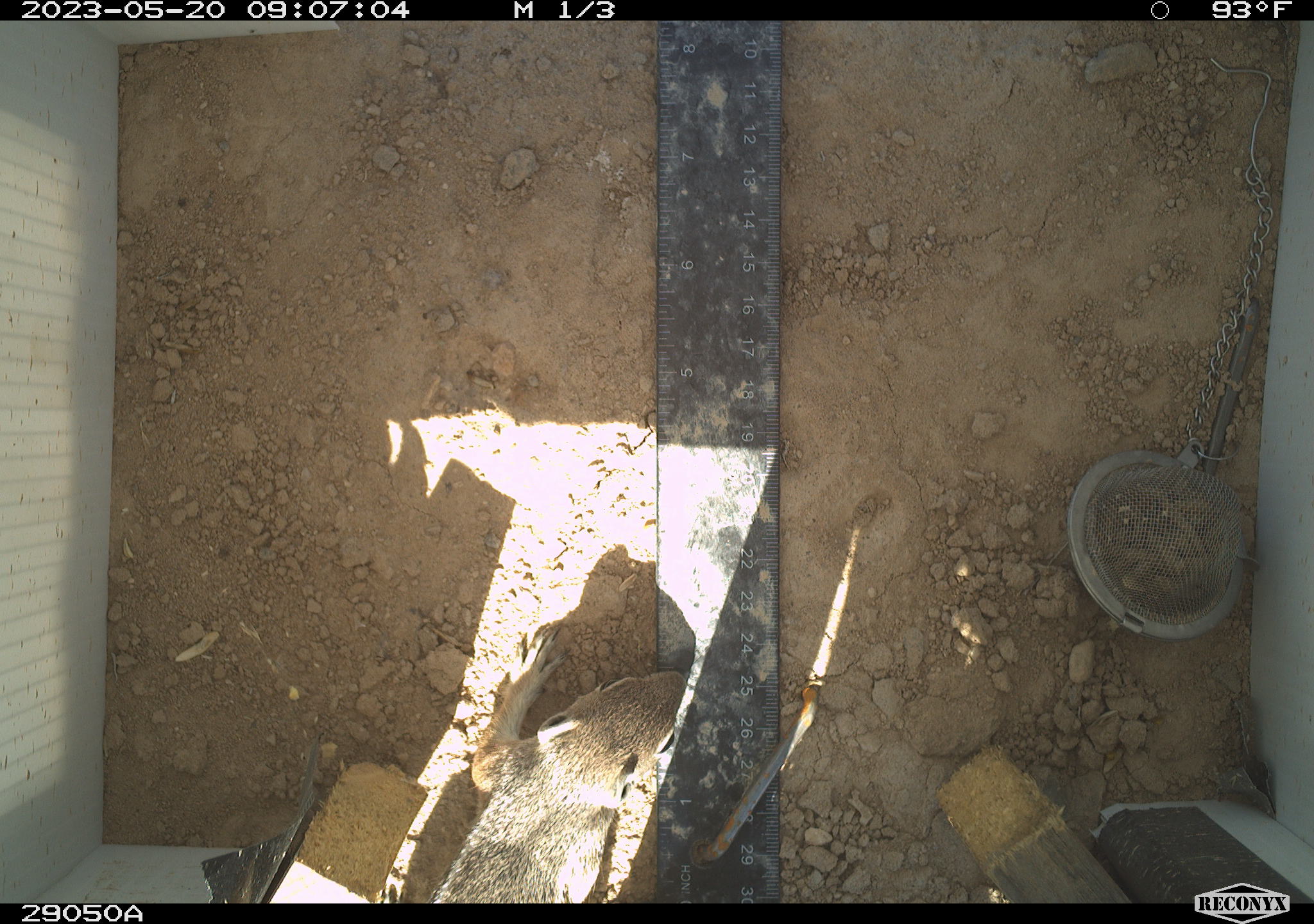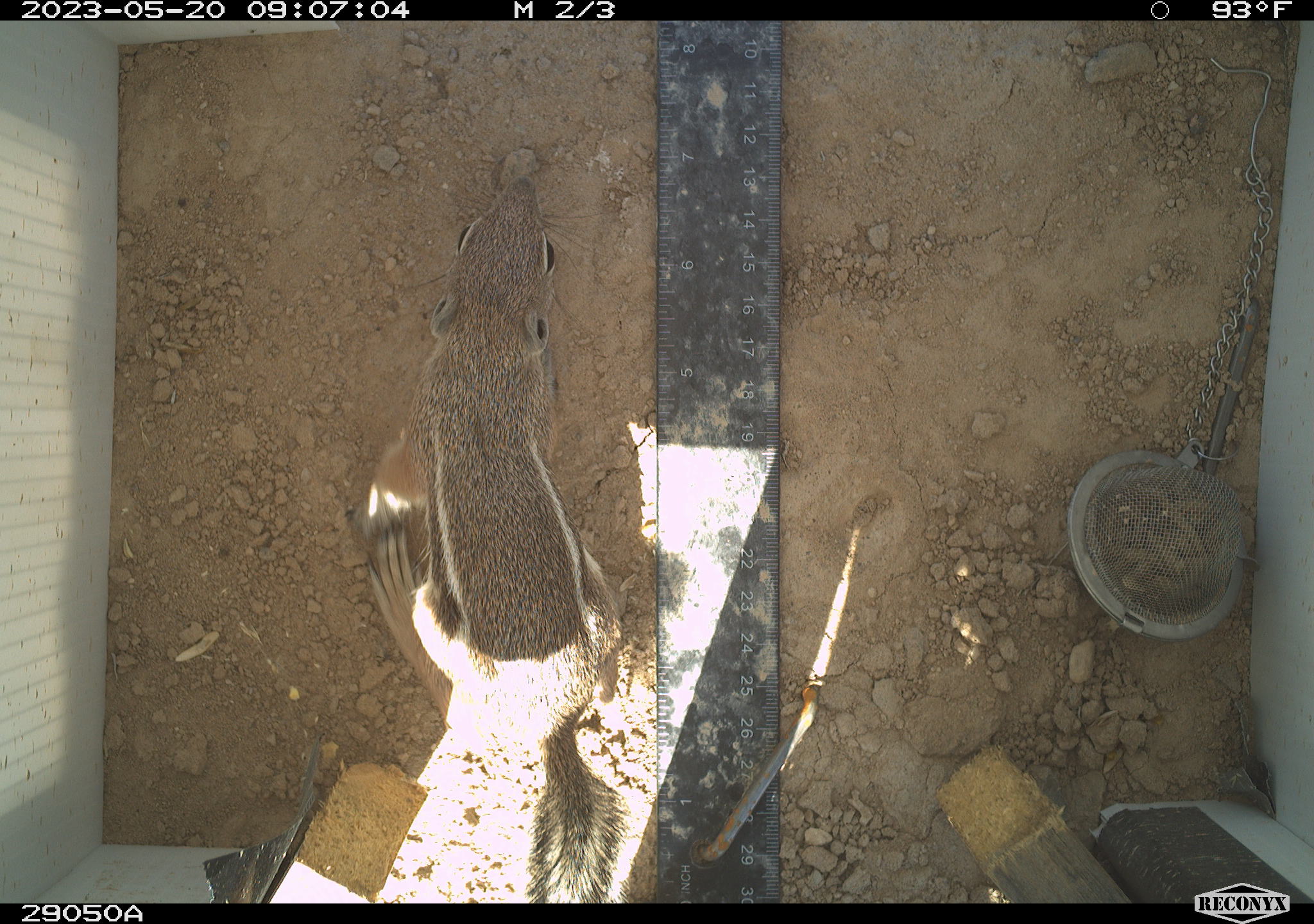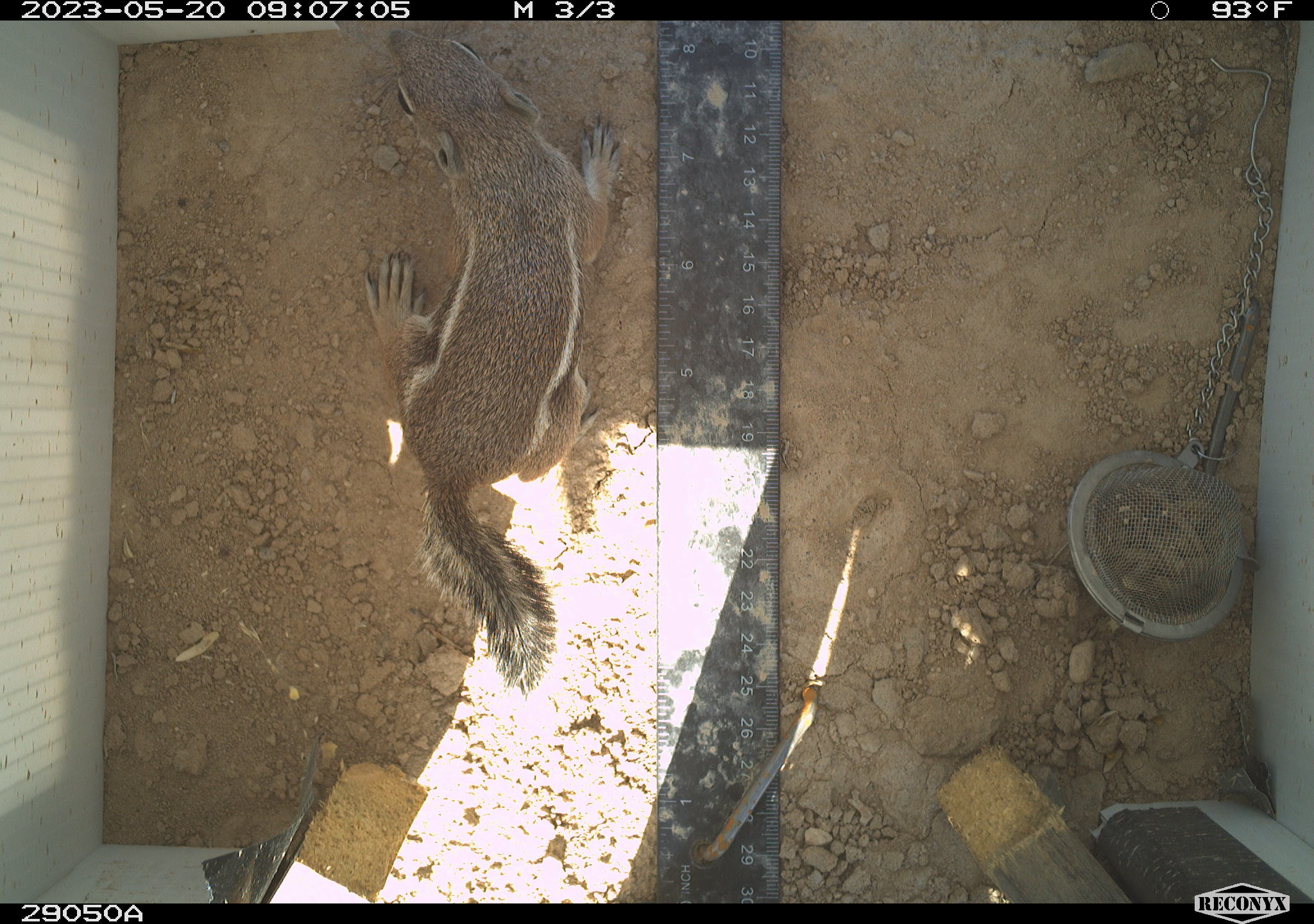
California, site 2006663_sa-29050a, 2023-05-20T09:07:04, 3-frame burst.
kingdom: Animalia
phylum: Chordata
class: Mammalia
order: Rodentia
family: Sciuridae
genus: Ammospermophilus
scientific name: Ammospermophilus leucurus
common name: white-tailed antelope squirrel